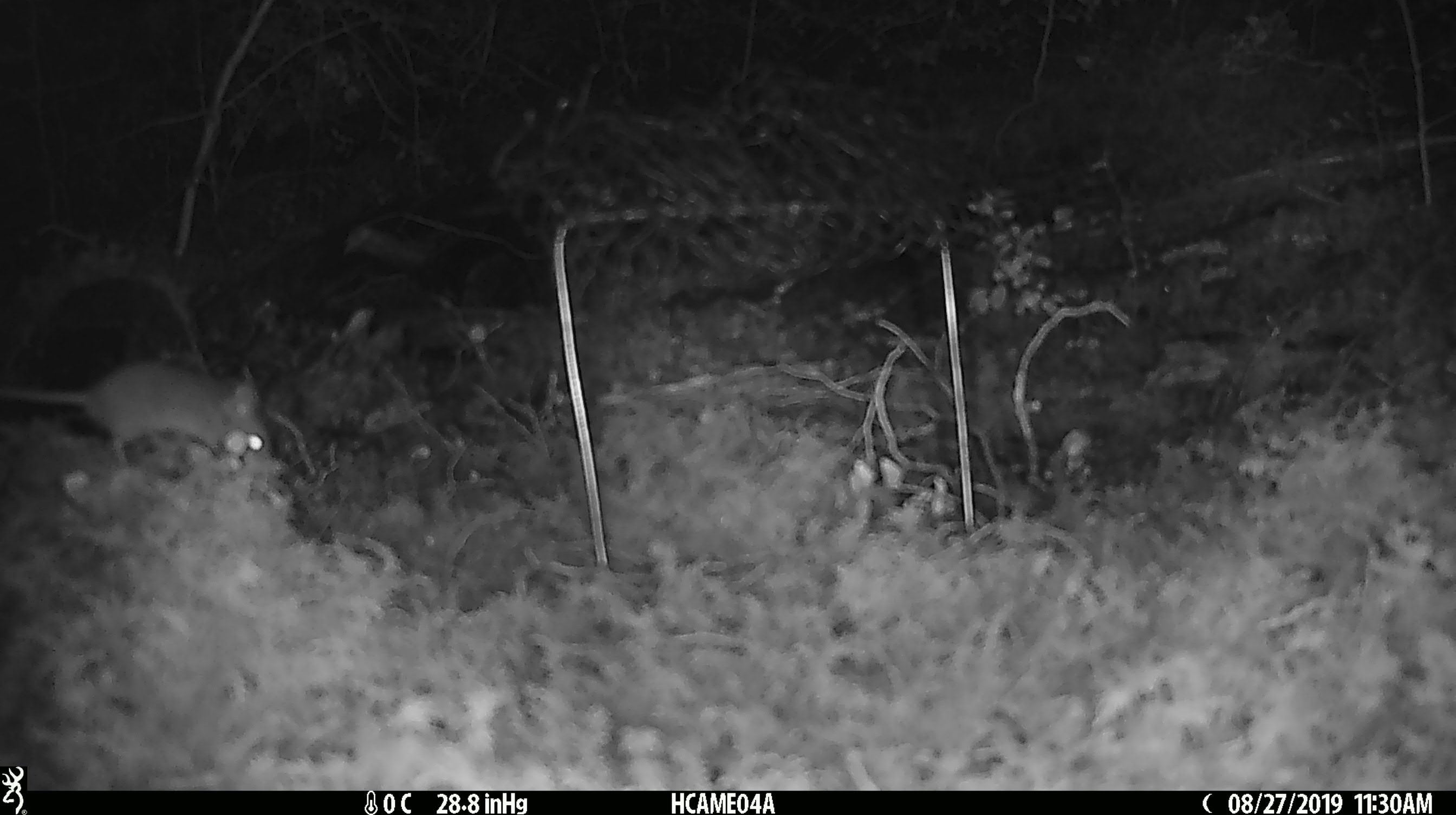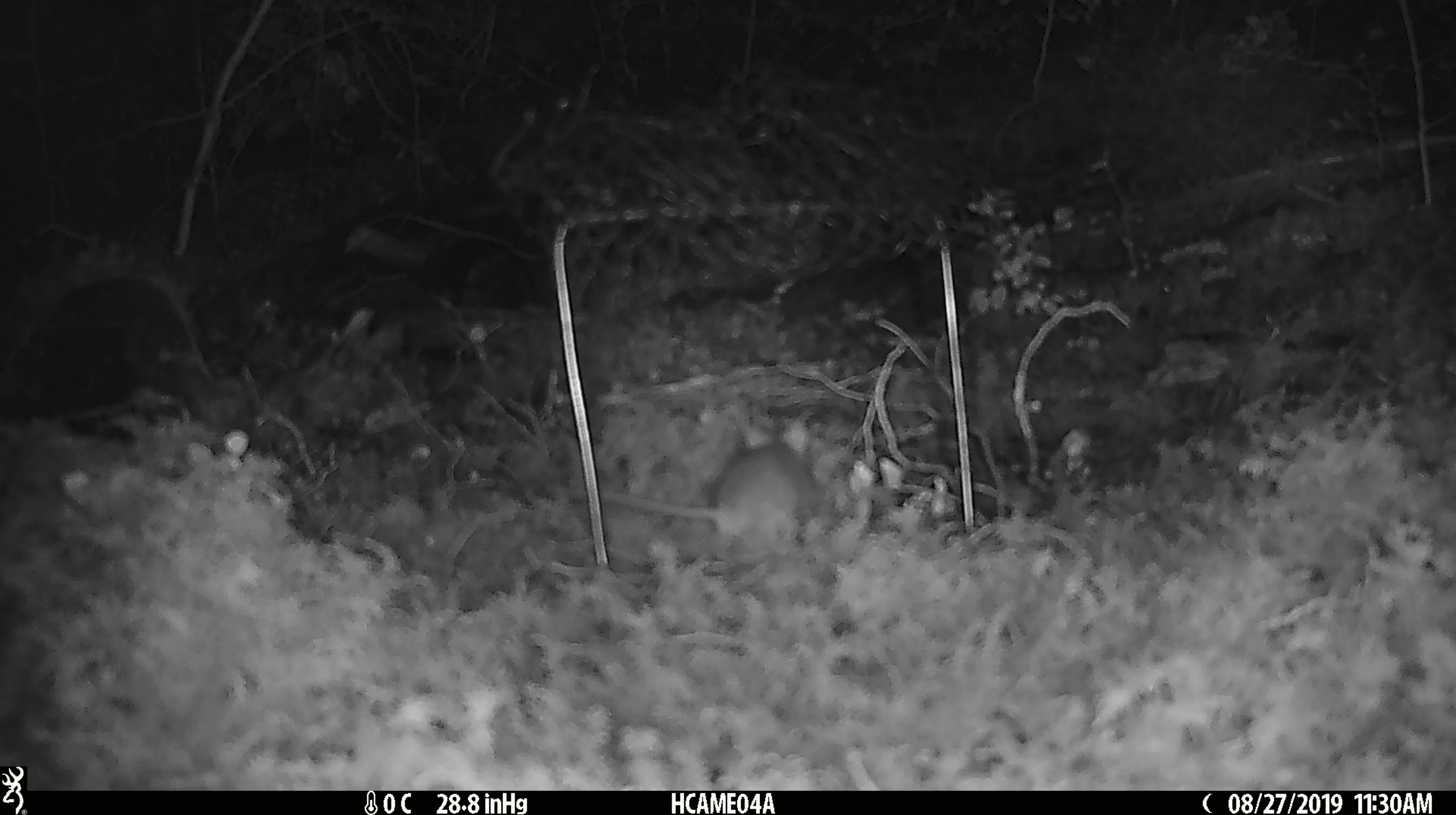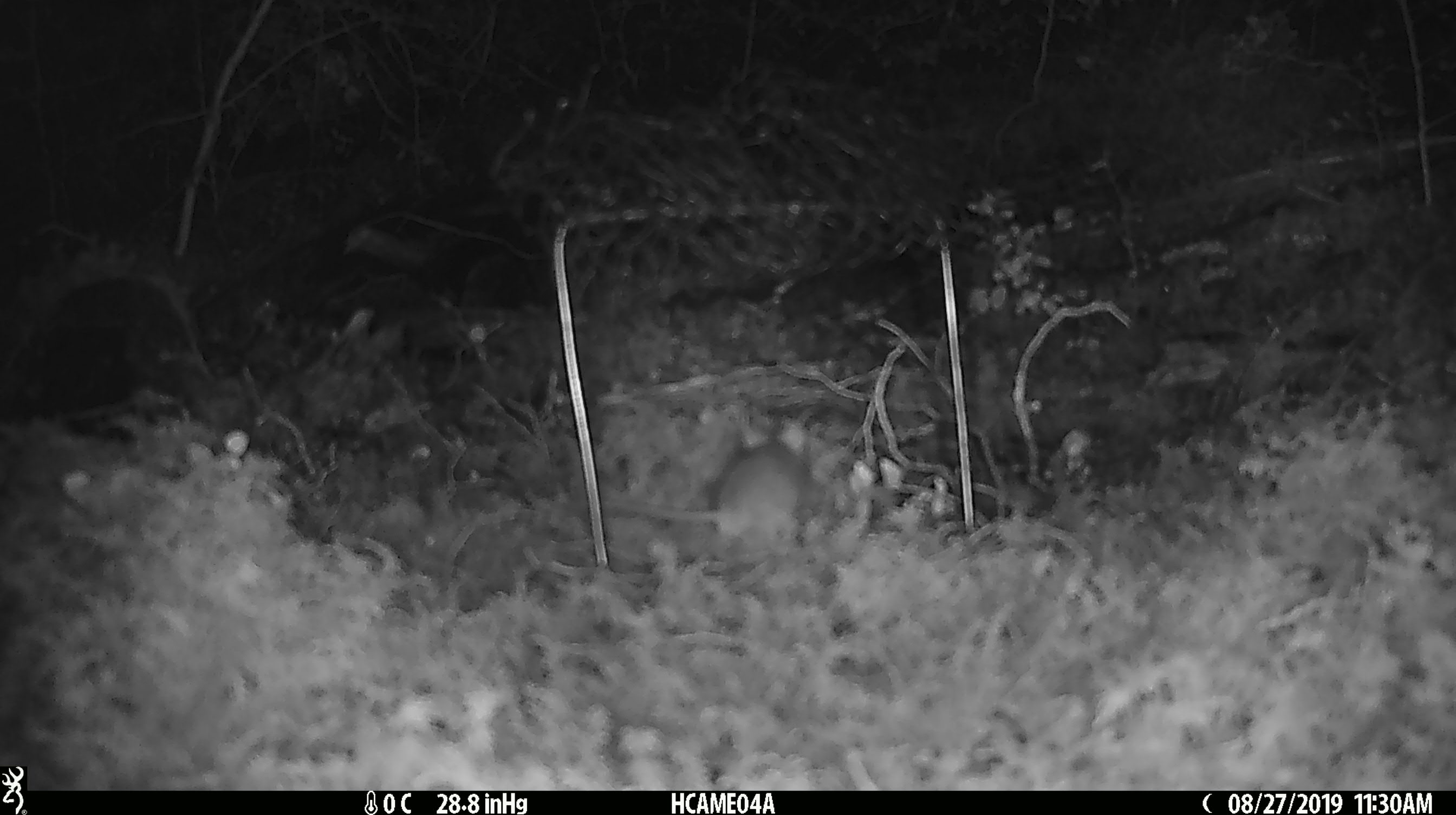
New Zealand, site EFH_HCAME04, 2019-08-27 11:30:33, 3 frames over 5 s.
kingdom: Animalia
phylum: Chordata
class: Mammalia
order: Rodentia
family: Muridae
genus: Mus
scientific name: Mus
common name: mouse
Mouse (Mus).